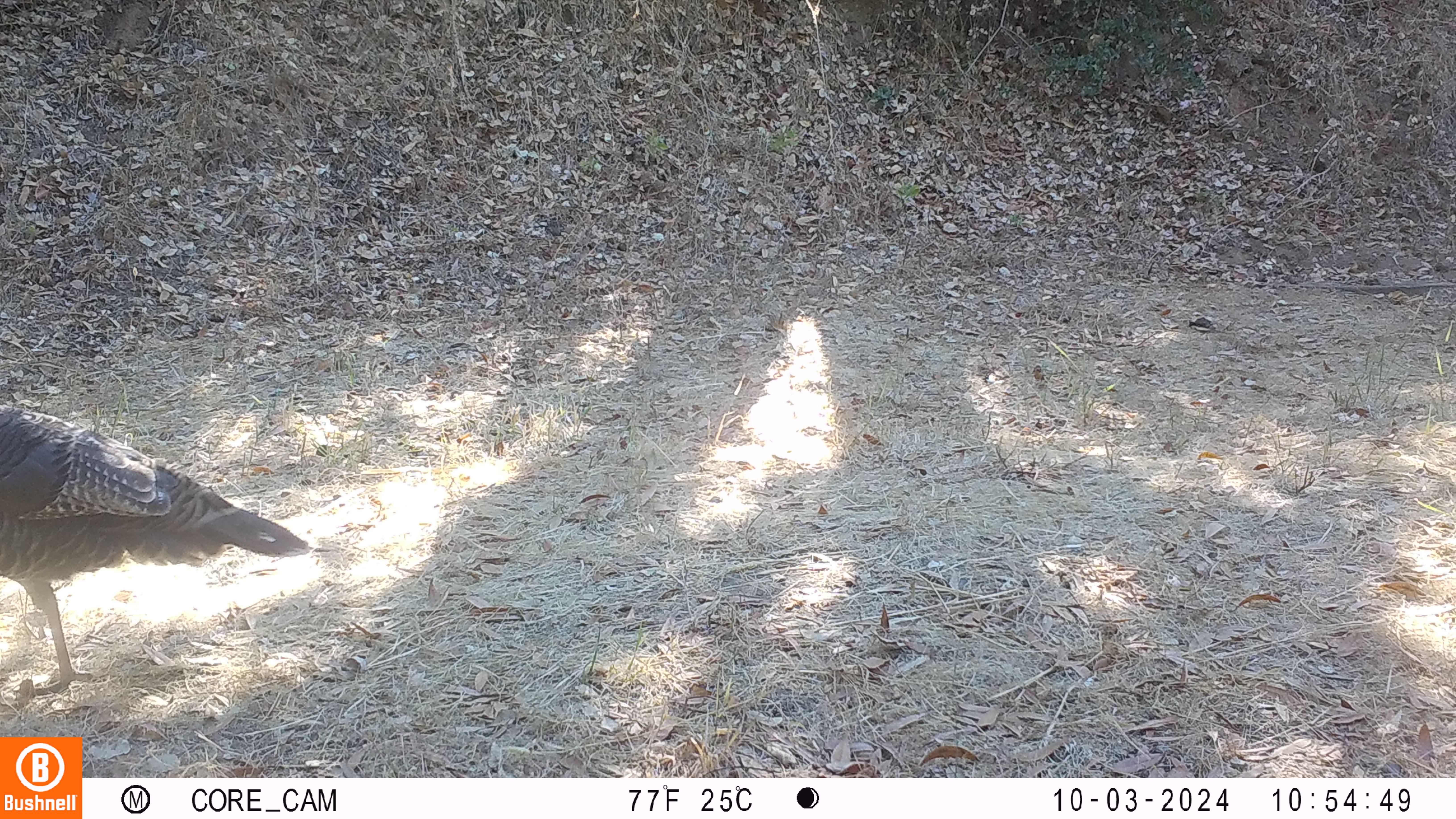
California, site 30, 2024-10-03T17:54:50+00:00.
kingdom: Animalia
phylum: Chordata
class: Aves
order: Galliformes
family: Phasianidae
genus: Meleagris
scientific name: Meleagris gallopavo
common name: turkey